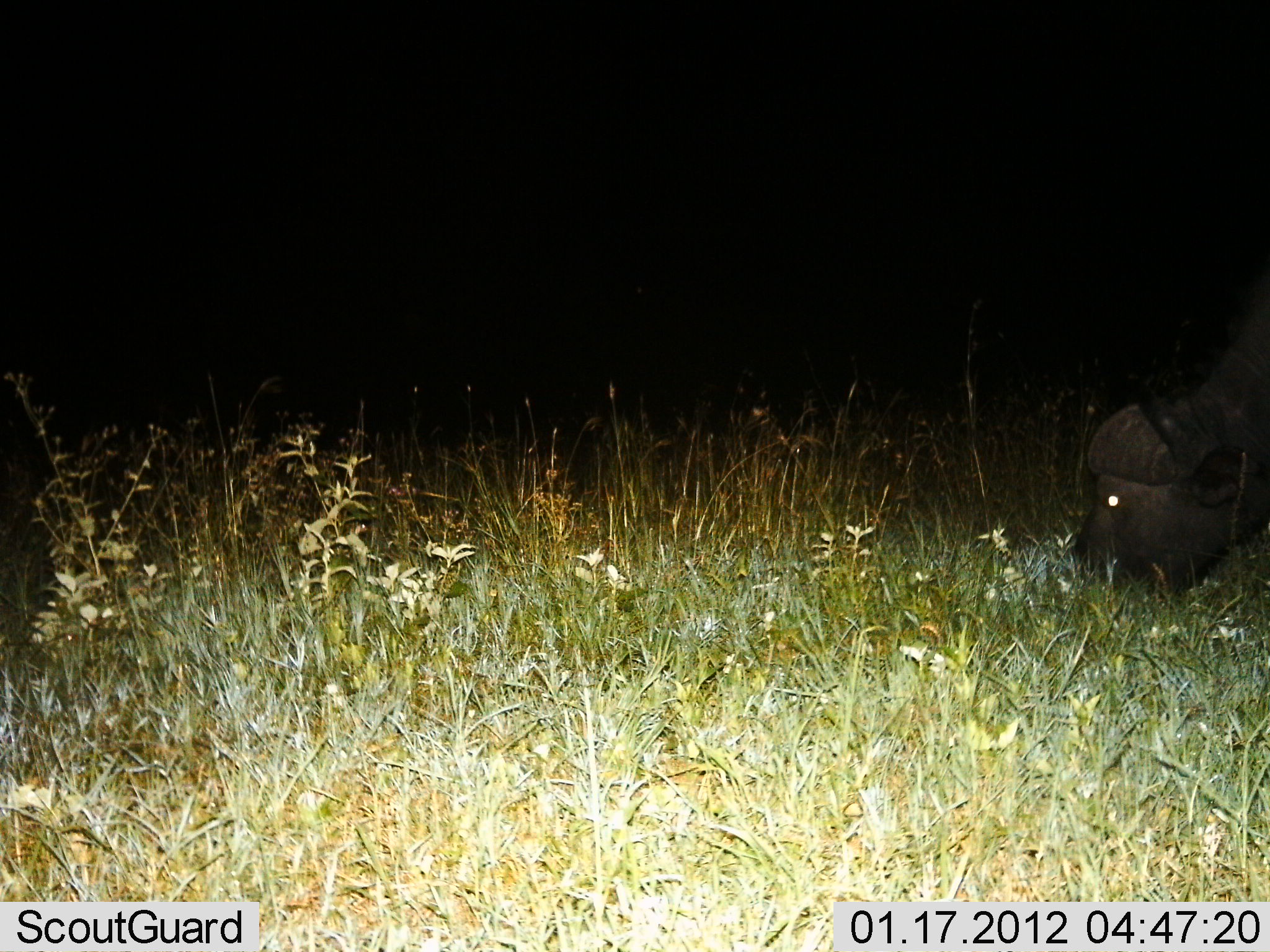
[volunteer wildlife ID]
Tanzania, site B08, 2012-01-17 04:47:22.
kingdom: Animalia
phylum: Chordata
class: Mammalia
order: Artiodactyla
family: Bovidae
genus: Syncerus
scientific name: Syncerus caffer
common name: cape buffalo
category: buffalo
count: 1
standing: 9%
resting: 0%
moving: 0%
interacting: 0%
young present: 0%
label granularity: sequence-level